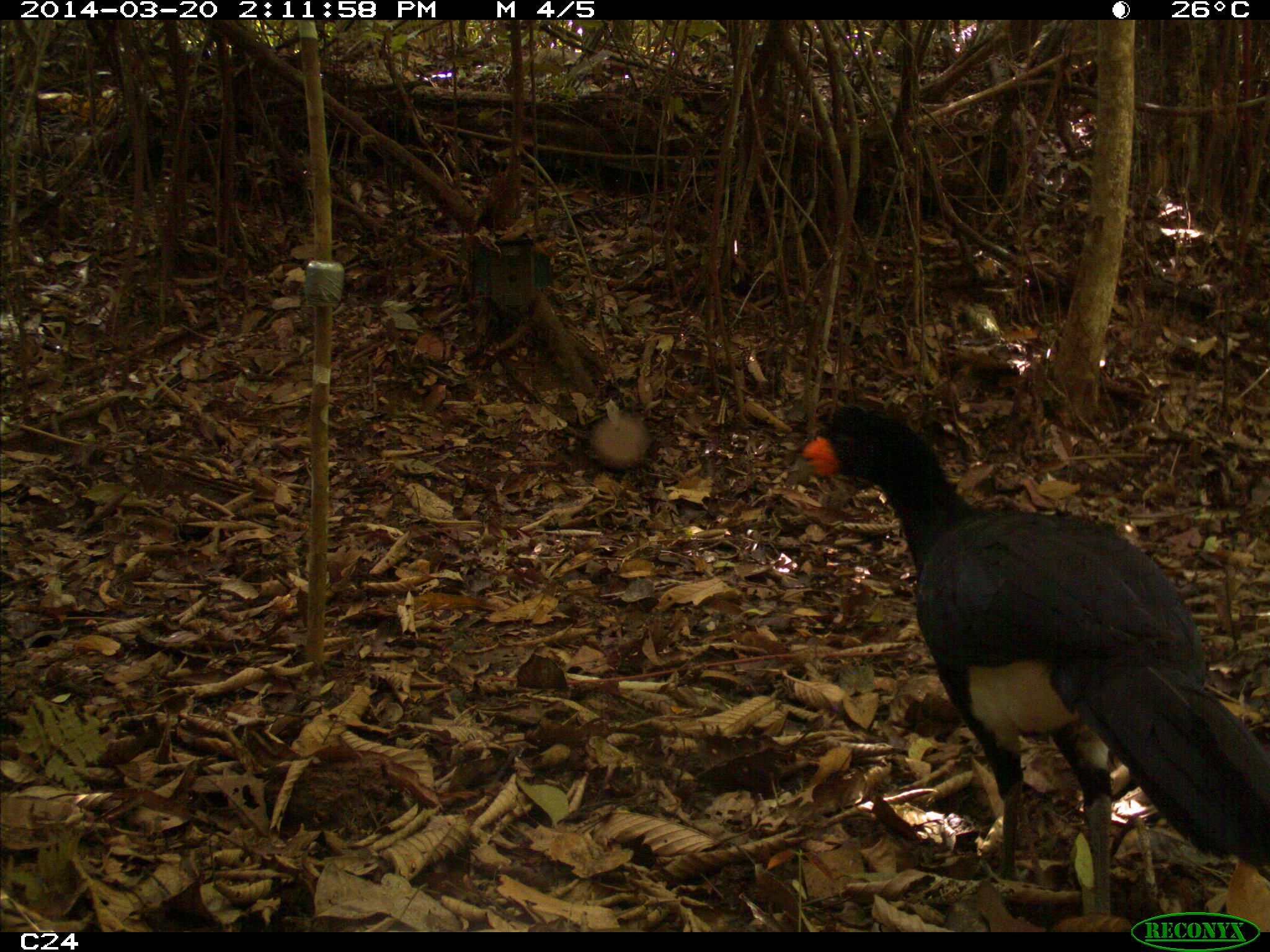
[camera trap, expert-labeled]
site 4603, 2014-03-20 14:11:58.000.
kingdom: Animalia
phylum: Chordata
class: Aves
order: Galliformes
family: Cracidae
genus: Crax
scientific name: Crax alector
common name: black curassow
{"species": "Crax alector (black curassow)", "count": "3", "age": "adult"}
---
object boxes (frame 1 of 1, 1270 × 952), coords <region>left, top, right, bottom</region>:
crax alector: <region>785, 402, 1270, 917</region>